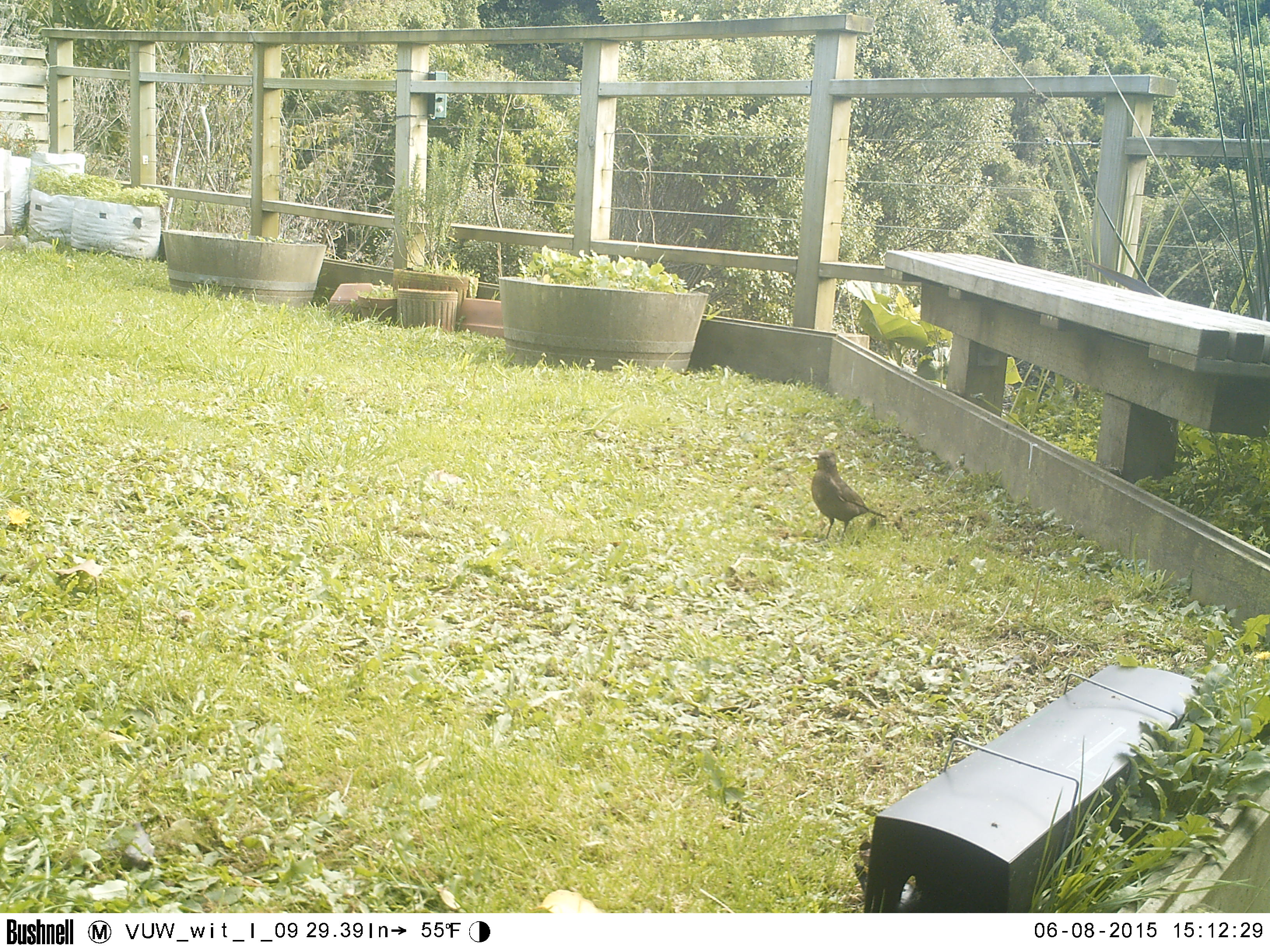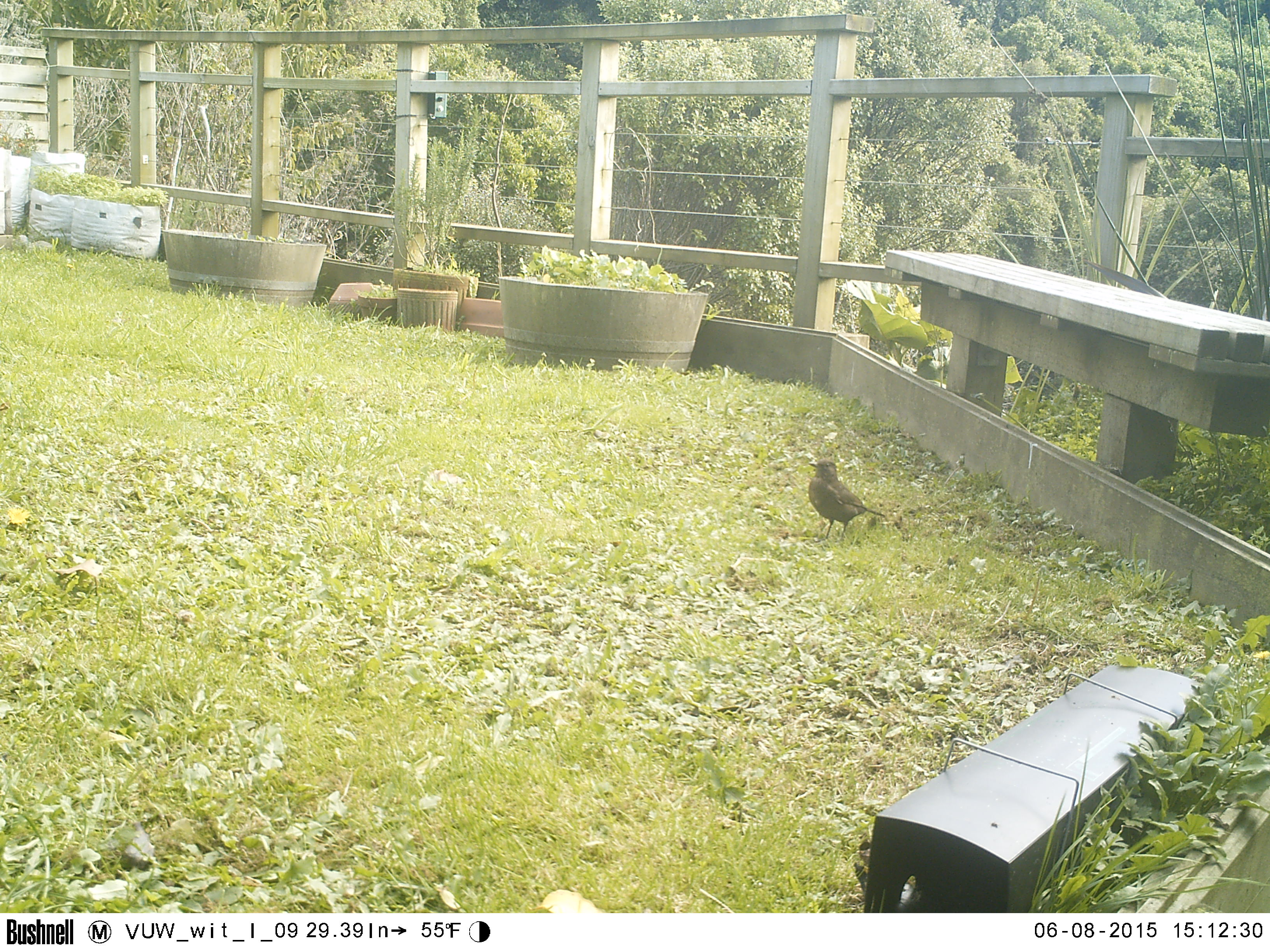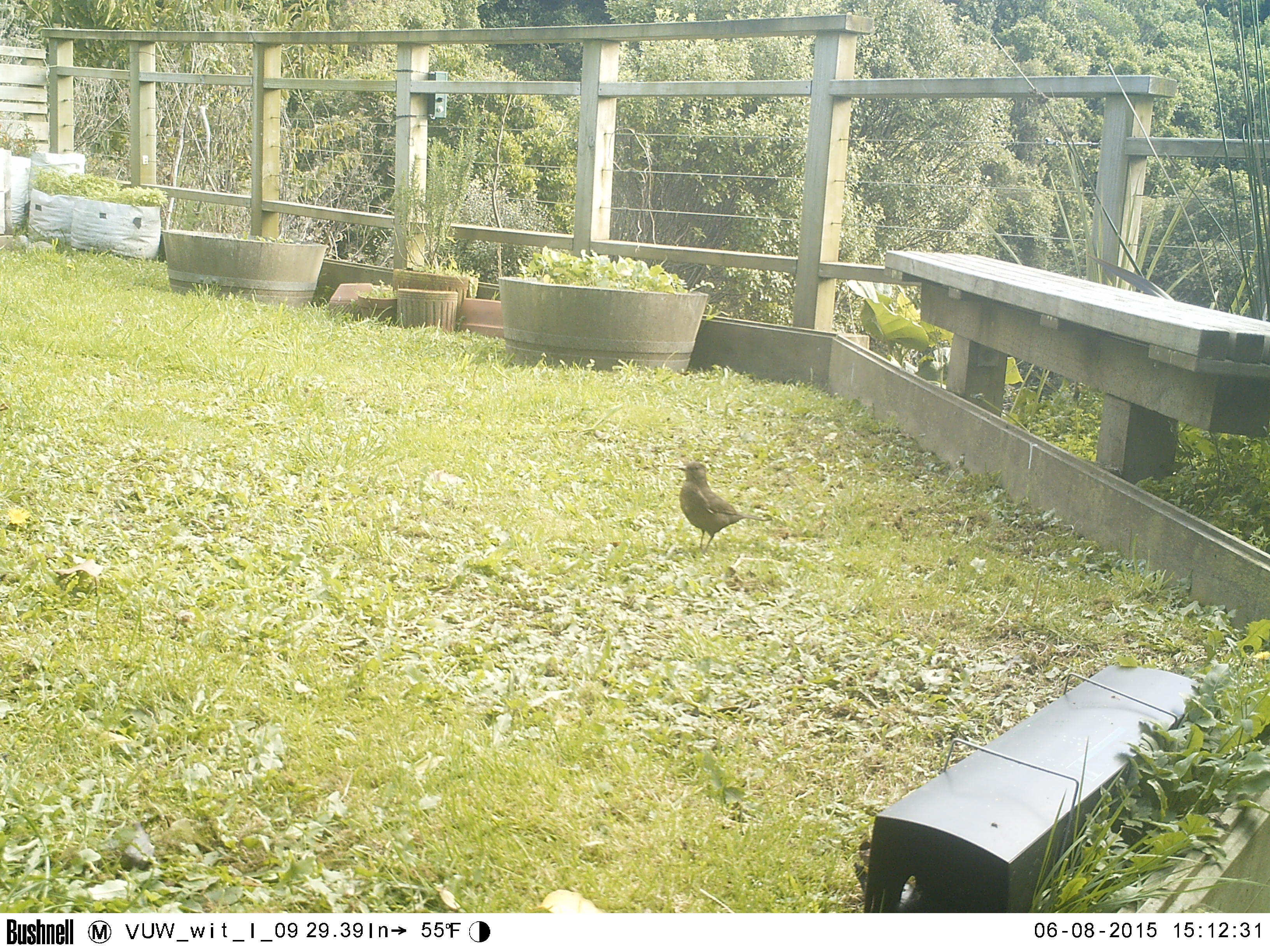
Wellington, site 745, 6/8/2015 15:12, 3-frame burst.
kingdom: Animalia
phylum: Chordata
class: Aves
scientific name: Aves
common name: bird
Bird (Aves).